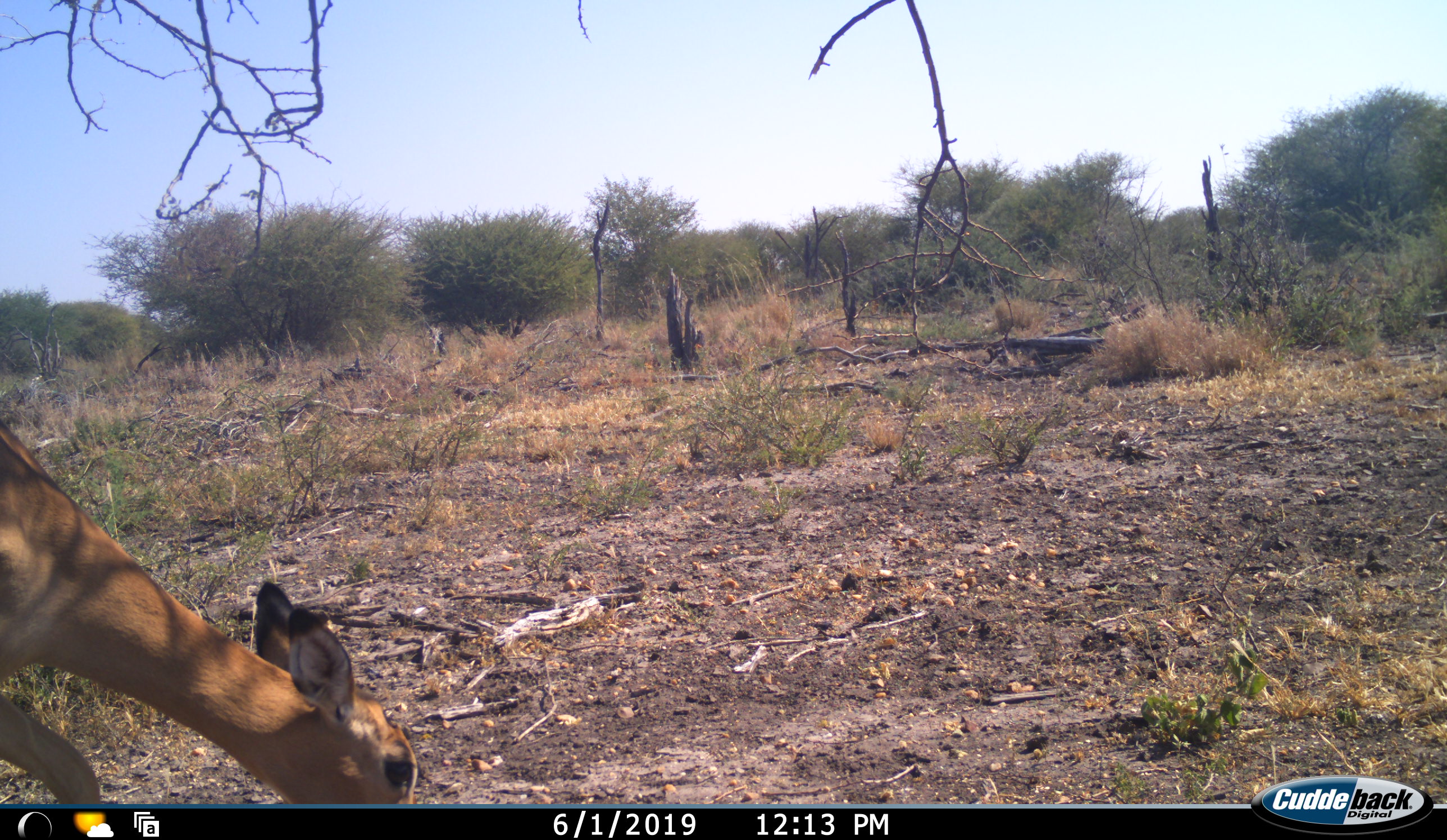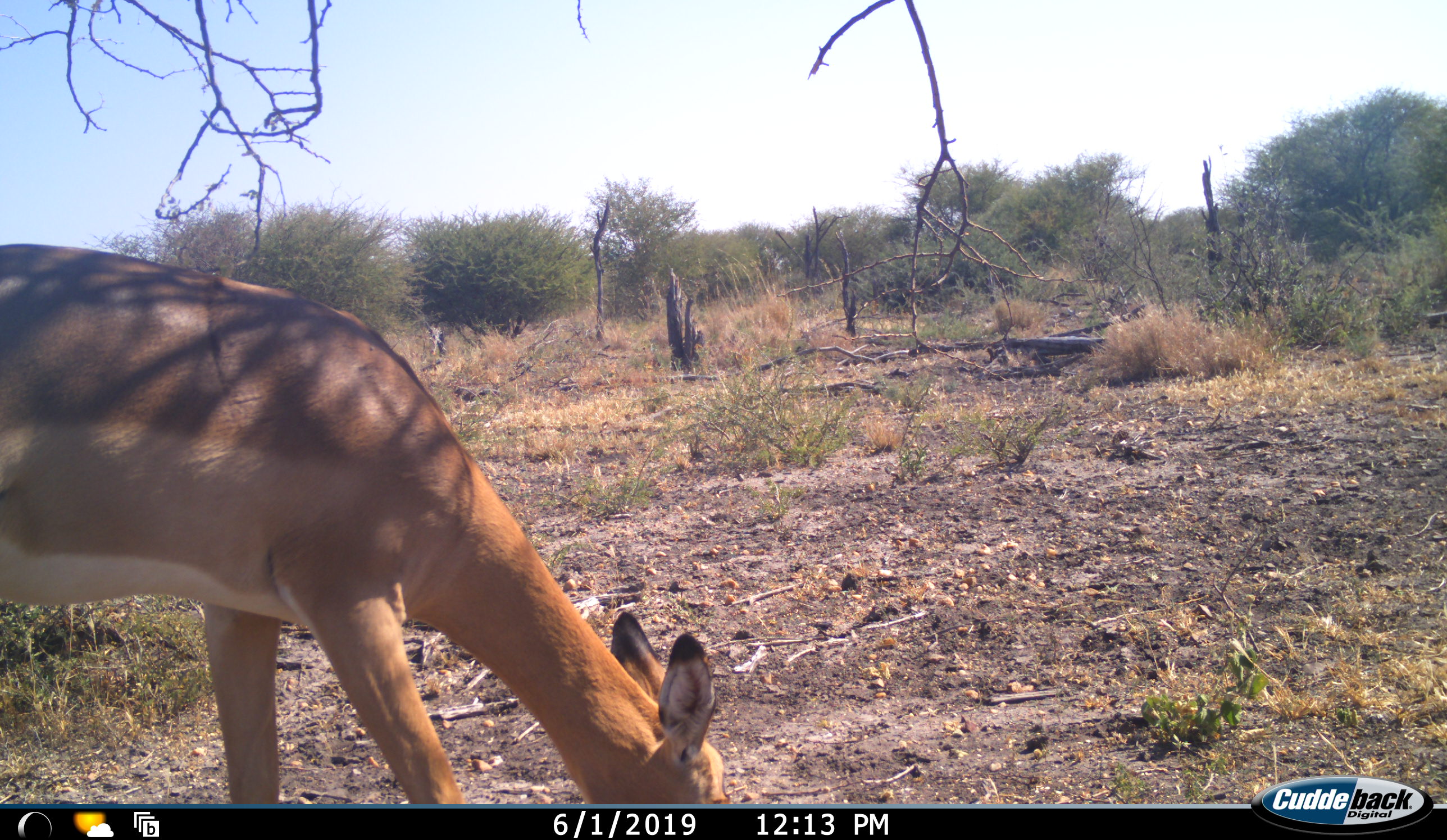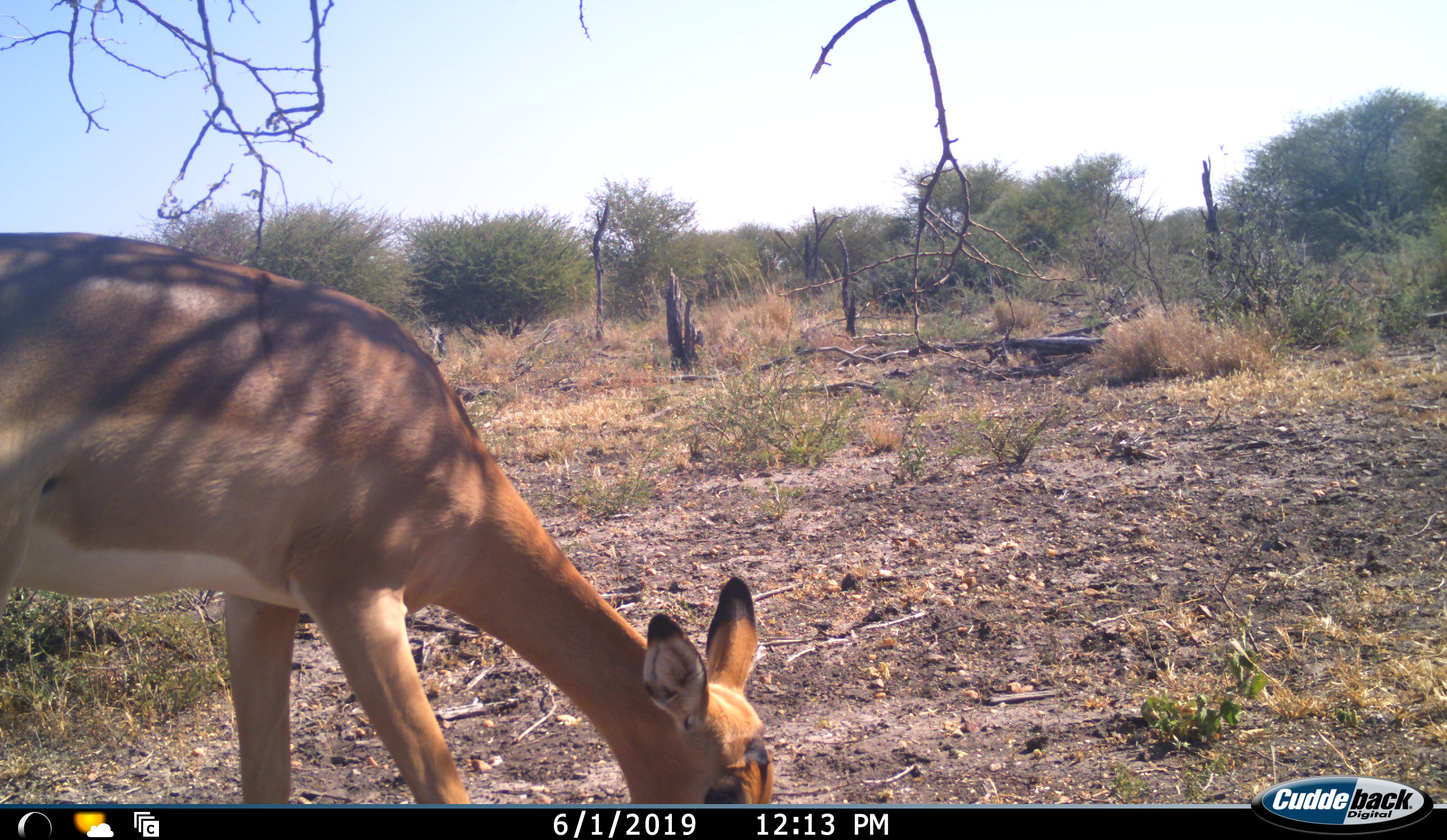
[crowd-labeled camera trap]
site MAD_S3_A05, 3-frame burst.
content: unidentified animal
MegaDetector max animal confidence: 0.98